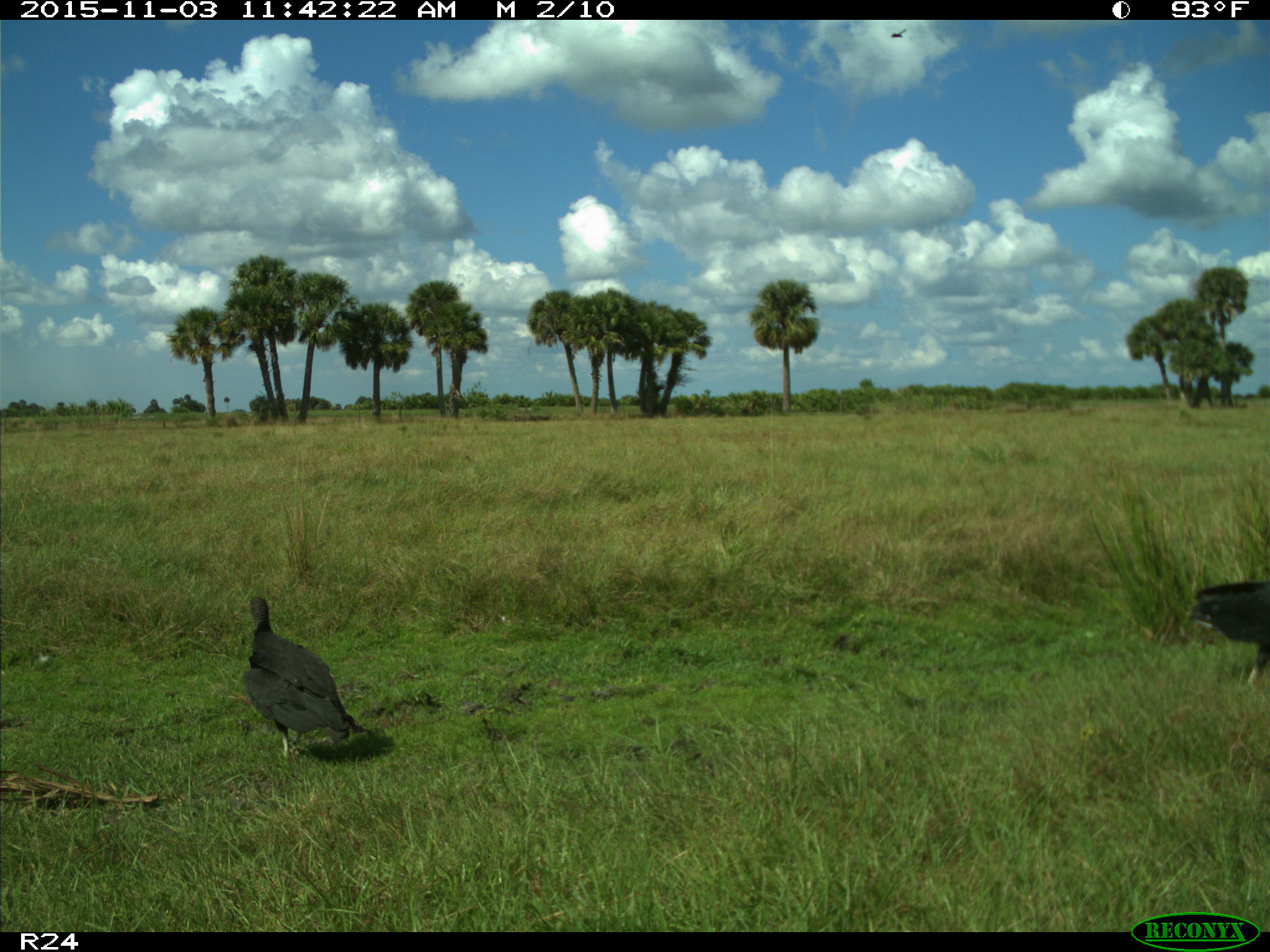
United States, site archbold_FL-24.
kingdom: Animalia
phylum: Chordata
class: Aves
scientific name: Aves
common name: birds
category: unidentified bird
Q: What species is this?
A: Unidentified bird (birds) (Aves).